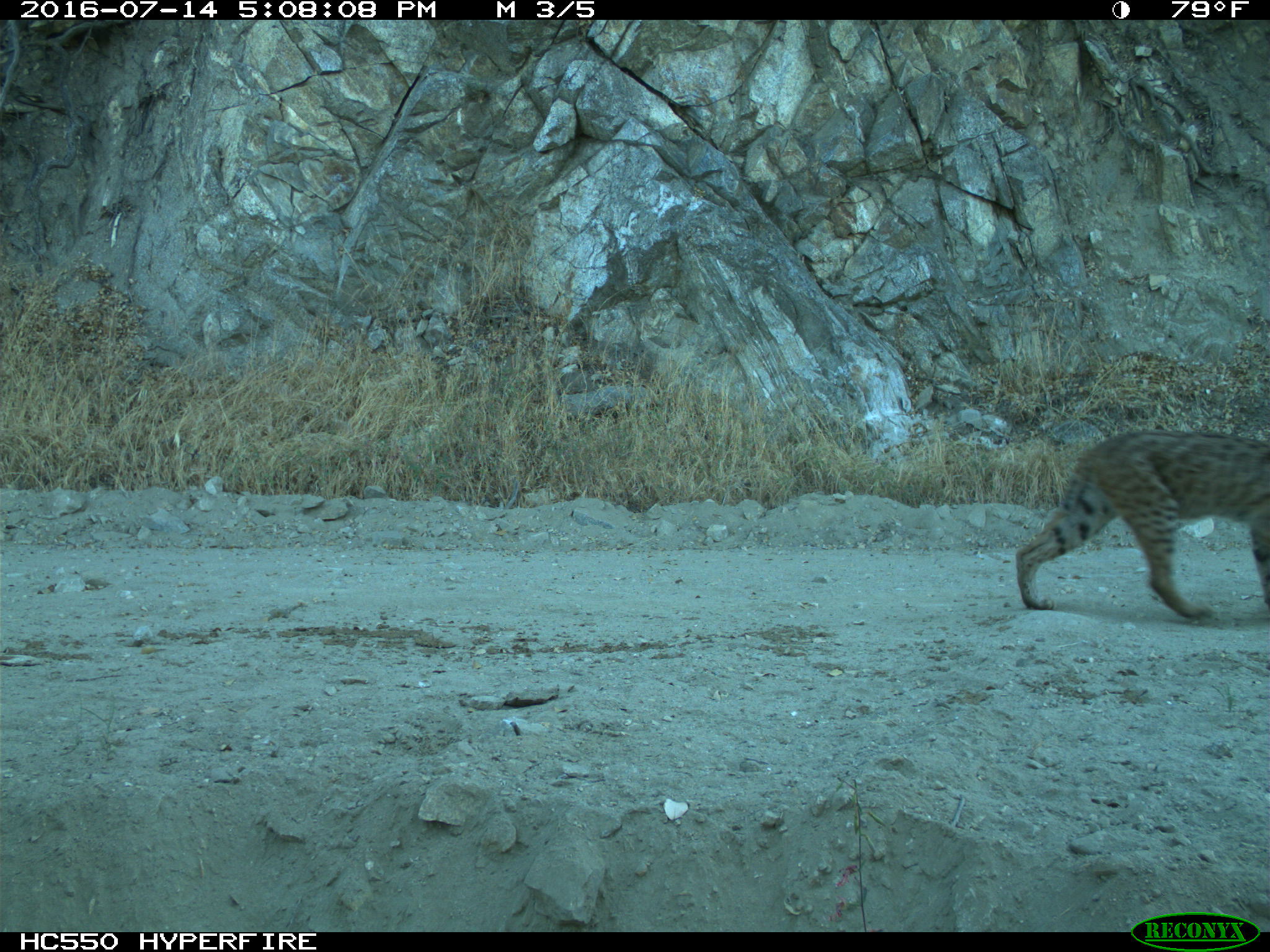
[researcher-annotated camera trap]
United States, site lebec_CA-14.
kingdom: Animalia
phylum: Chordata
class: Mammalia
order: Carnivora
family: Felidae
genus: Lynx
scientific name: Lynx rufus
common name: bobcat